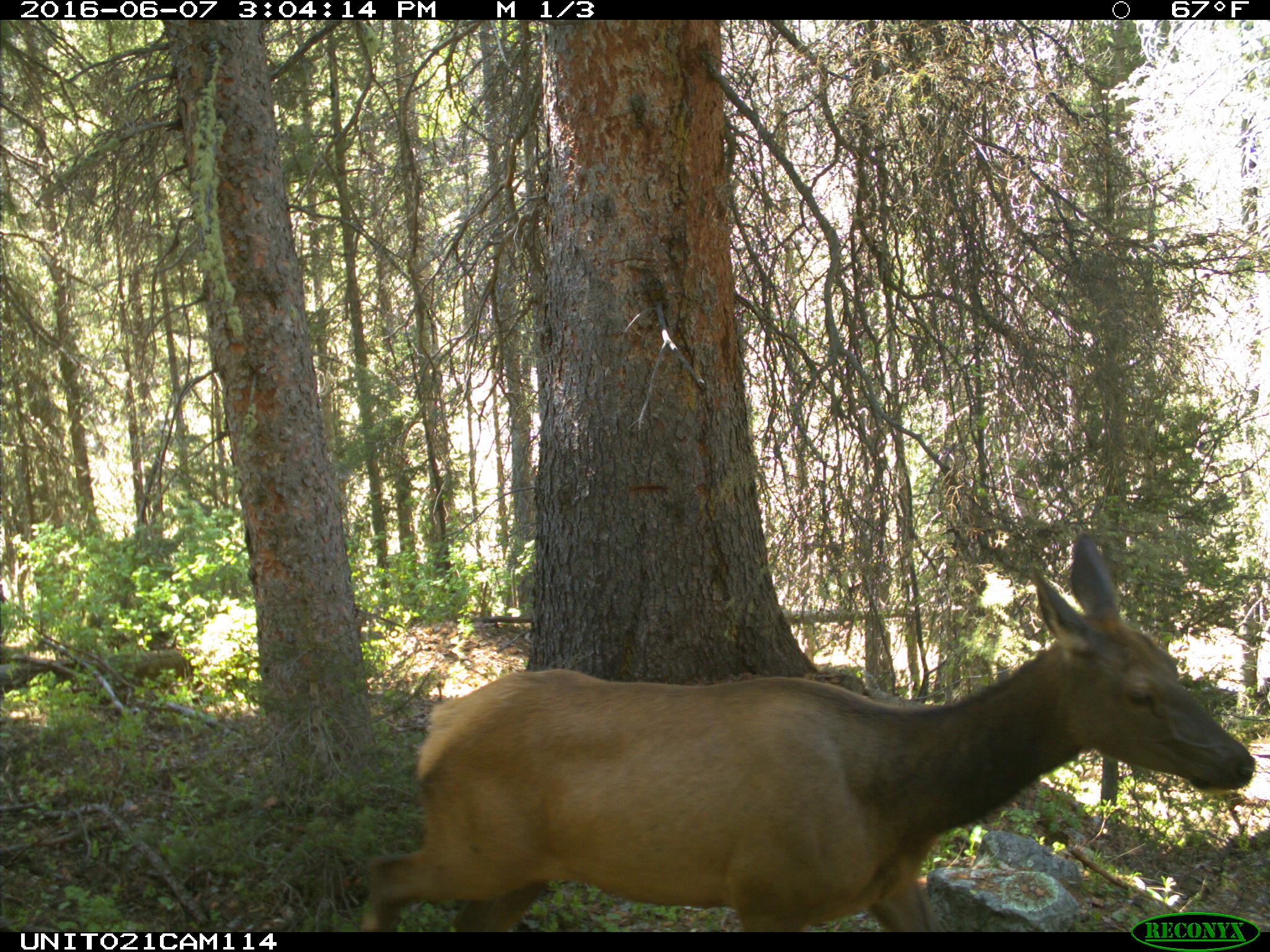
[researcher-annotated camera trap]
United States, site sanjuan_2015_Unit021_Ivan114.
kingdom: Animalia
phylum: Chordata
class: Mammalia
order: Artiodactyla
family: Cervidae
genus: Cervus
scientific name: Cervus elaphus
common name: red deer